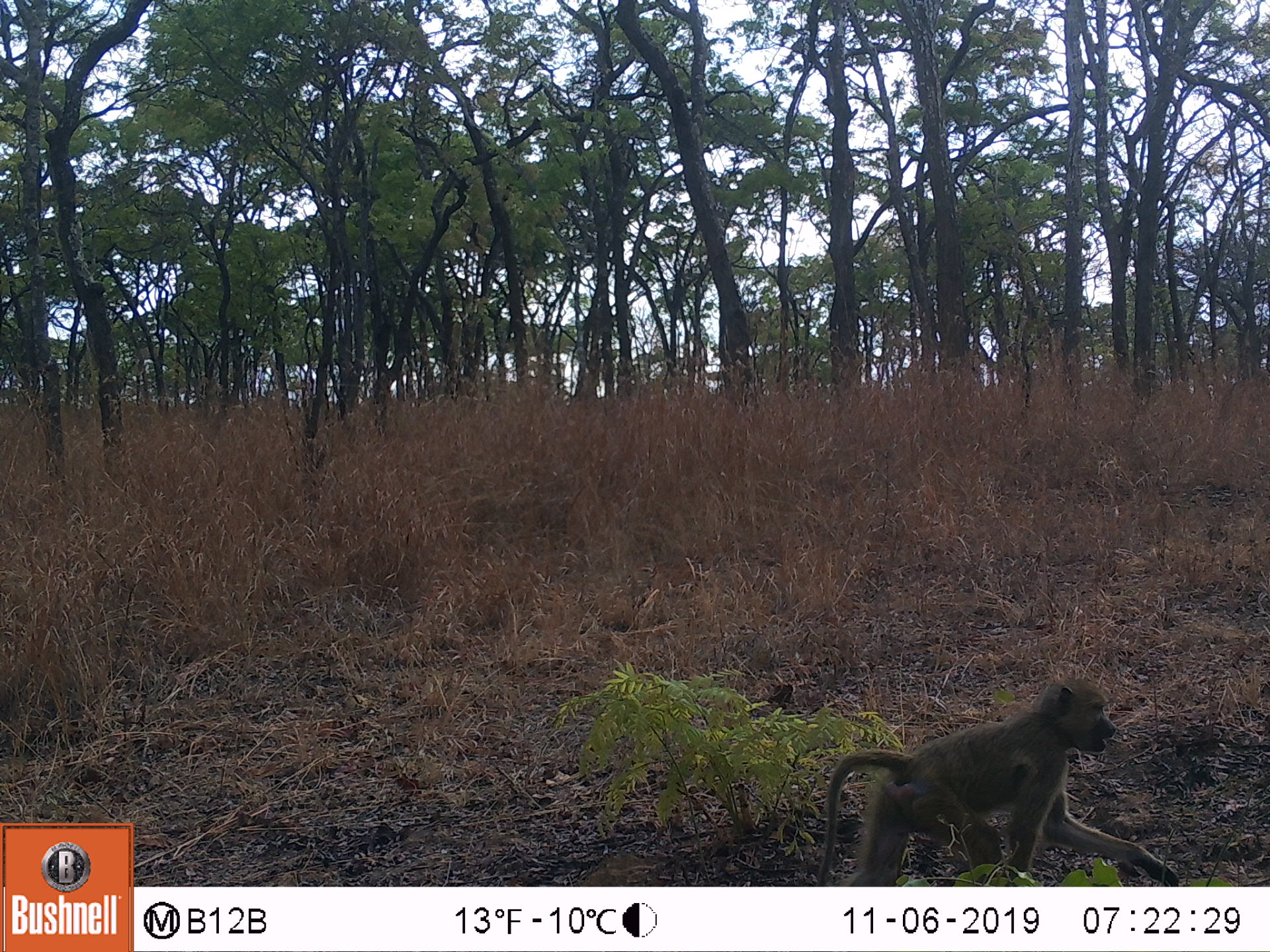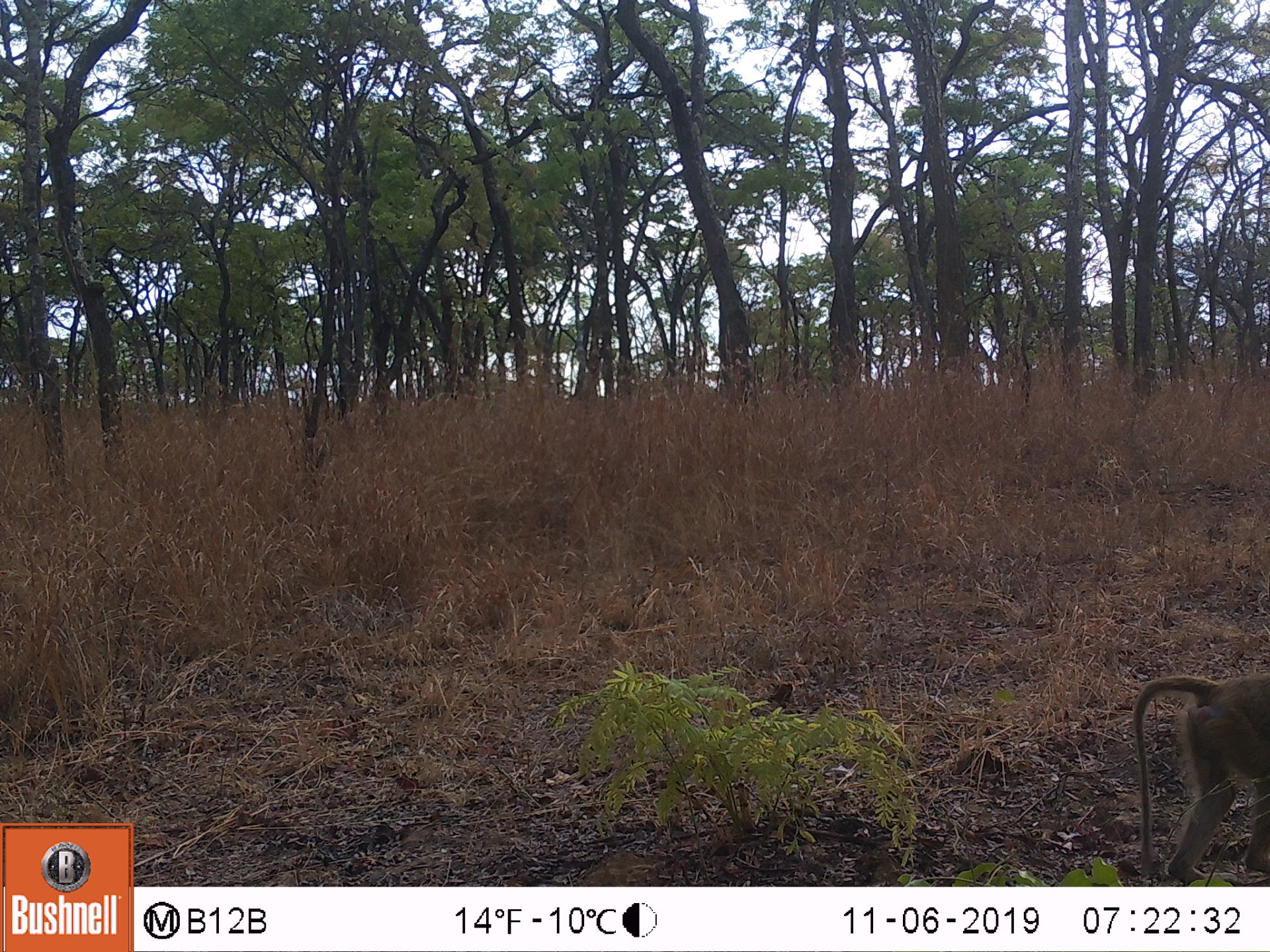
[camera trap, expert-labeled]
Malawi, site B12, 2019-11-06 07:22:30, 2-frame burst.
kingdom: Animalia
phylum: Chordata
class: Mammalia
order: Primates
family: Cercopithecidae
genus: Papio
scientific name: Papio cynocephalus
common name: yellow baboon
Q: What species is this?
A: Yellow baboon (Papio cynocephalus).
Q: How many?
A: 1.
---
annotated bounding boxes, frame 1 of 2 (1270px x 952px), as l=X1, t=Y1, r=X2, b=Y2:
yellow baboon: l=801, t=671, r=1170, b=882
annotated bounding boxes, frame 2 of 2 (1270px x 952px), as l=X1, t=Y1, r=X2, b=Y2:
yellow baboon: l=1125, t=668, r=1262, b=878